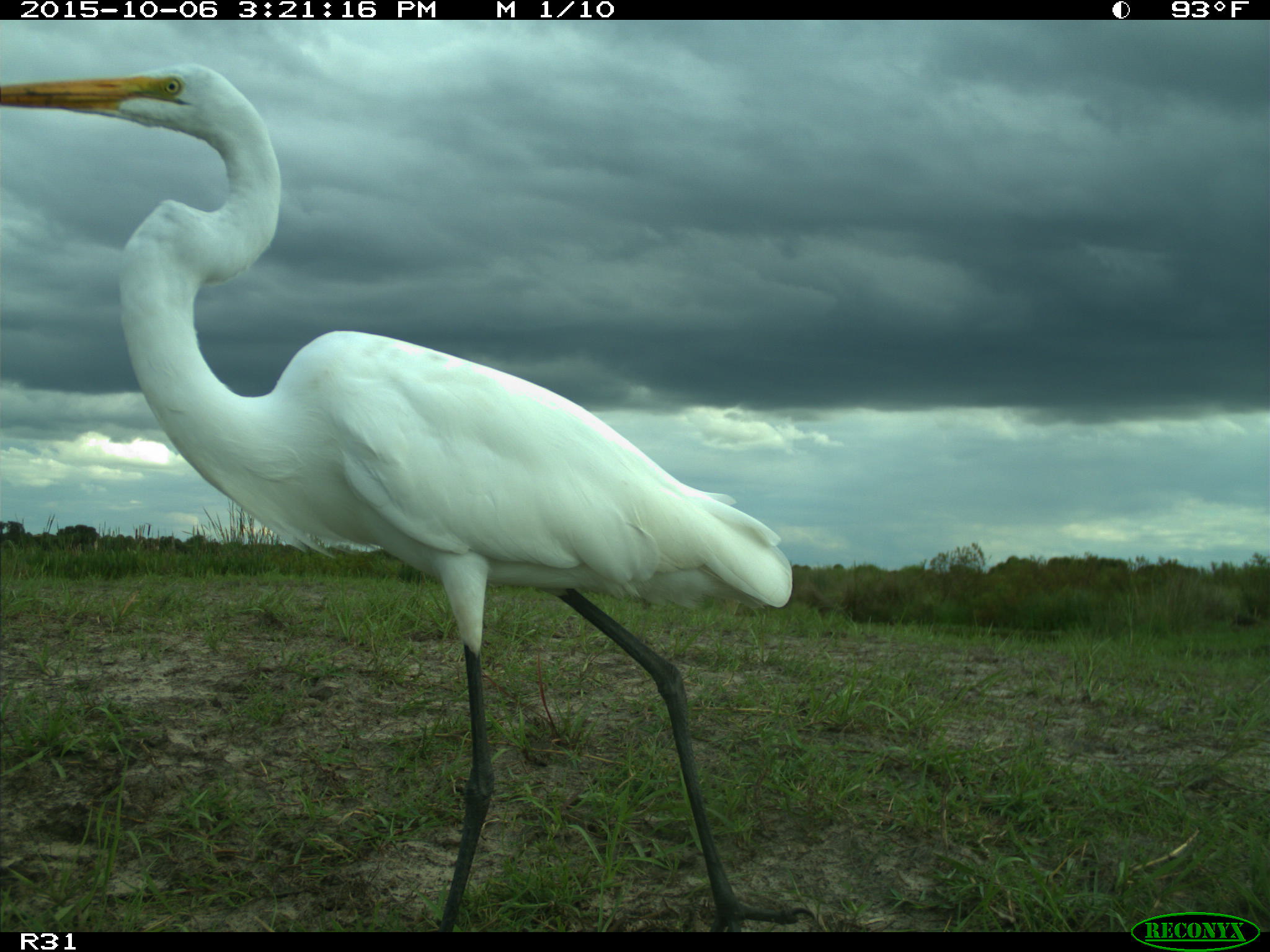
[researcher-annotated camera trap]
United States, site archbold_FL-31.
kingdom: Animalia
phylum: Chordata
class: Aves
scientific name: Aves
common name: birds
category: unidentified bird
Unidentified bird (birds) (Aves).